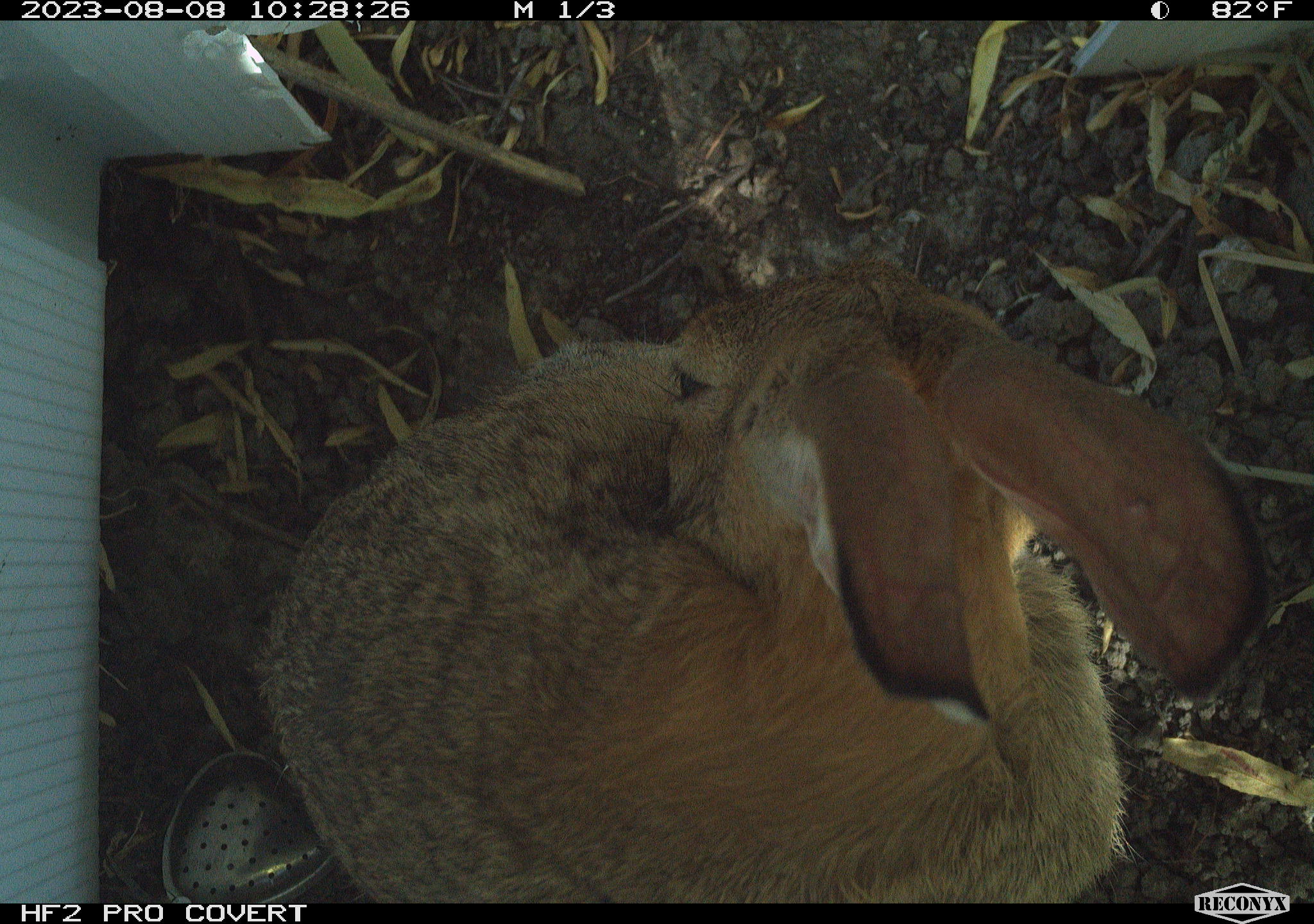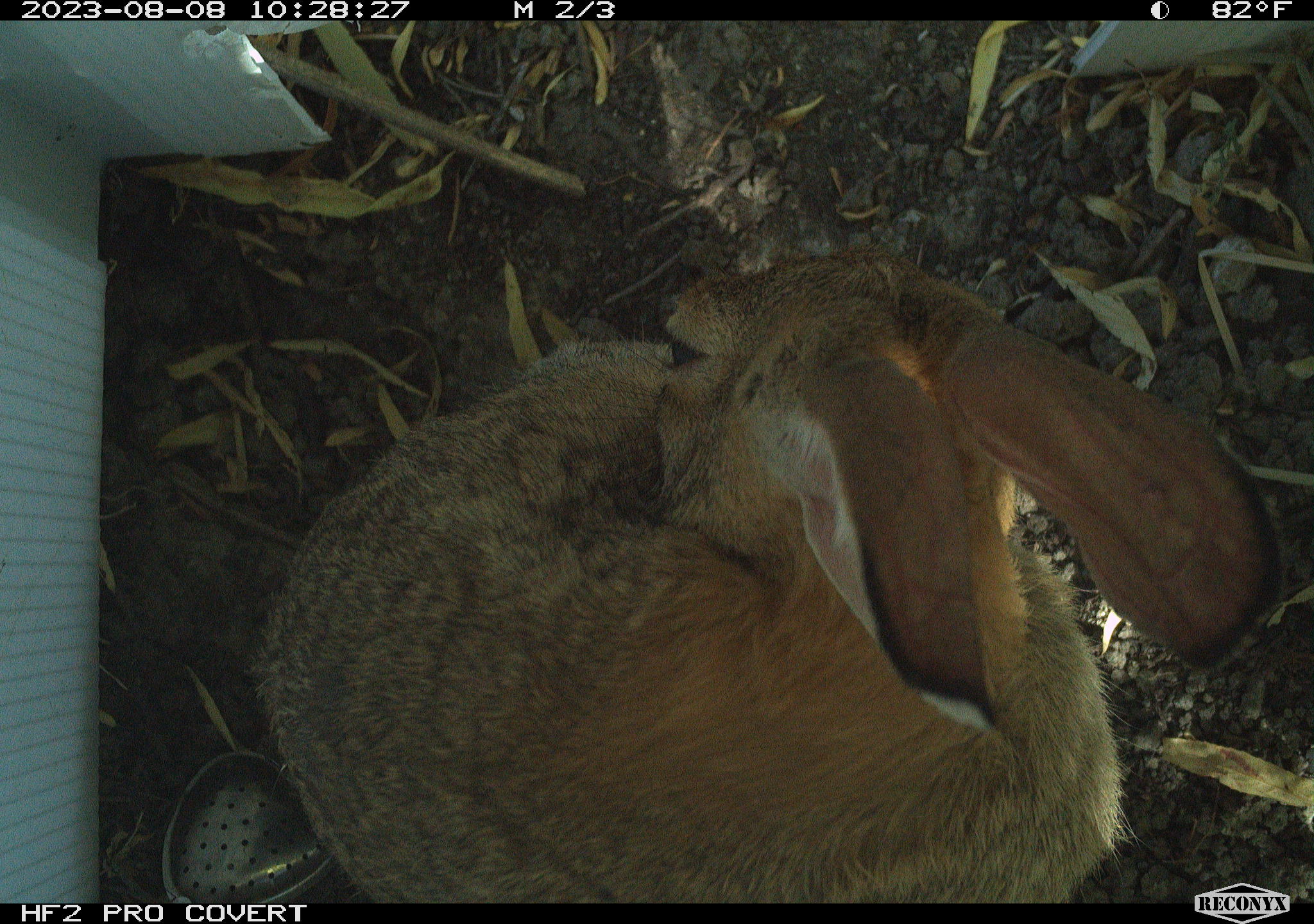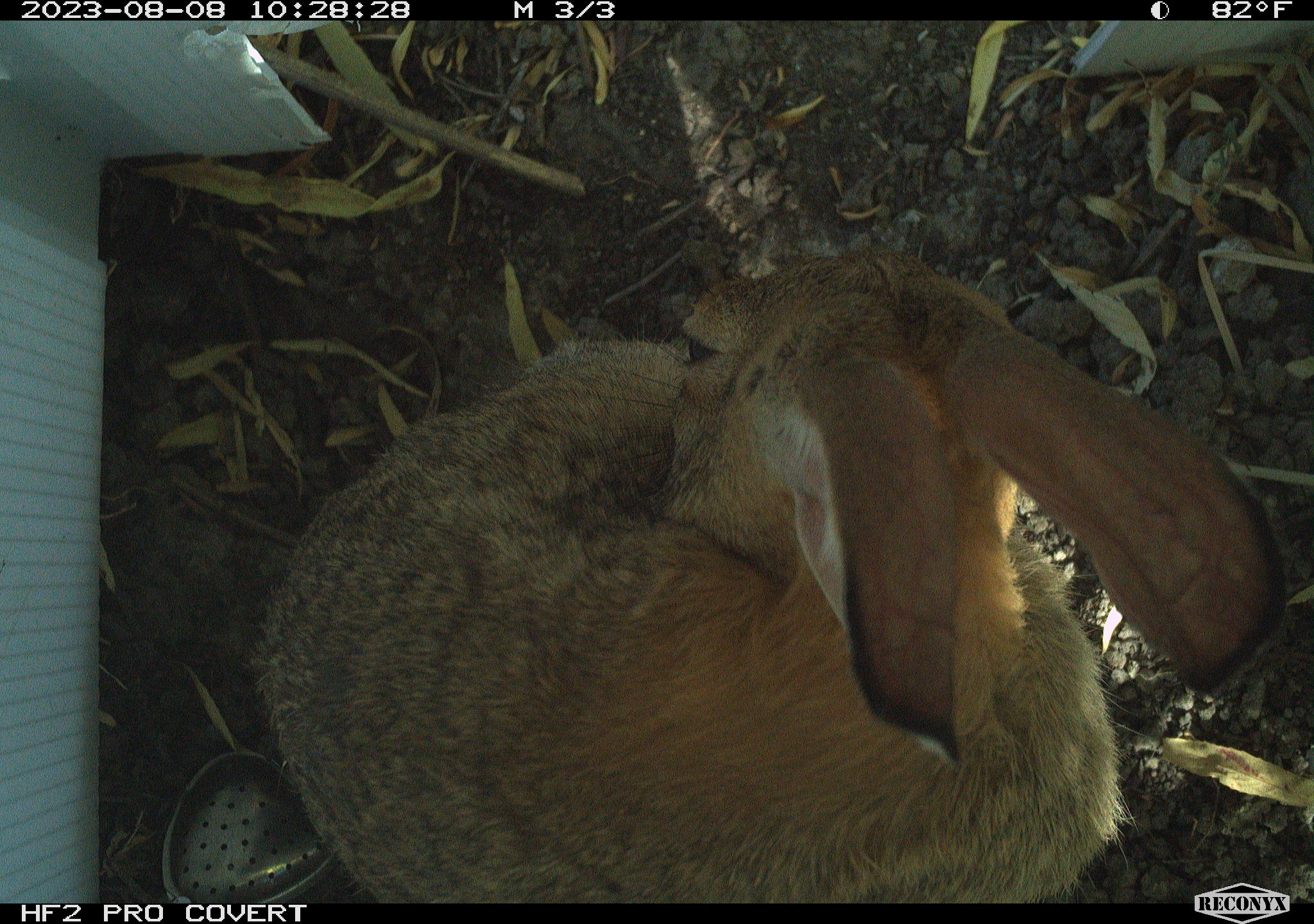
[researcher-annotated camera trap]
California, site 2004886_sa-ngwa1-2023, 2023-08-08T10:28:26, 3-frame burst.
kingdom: Animalia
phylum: Chordata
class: Mammalia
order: Lagomorpha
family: Leporidae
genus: Sylvilagus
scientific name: Sylvilagus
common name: cottontail rabbits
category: sylvilagus species